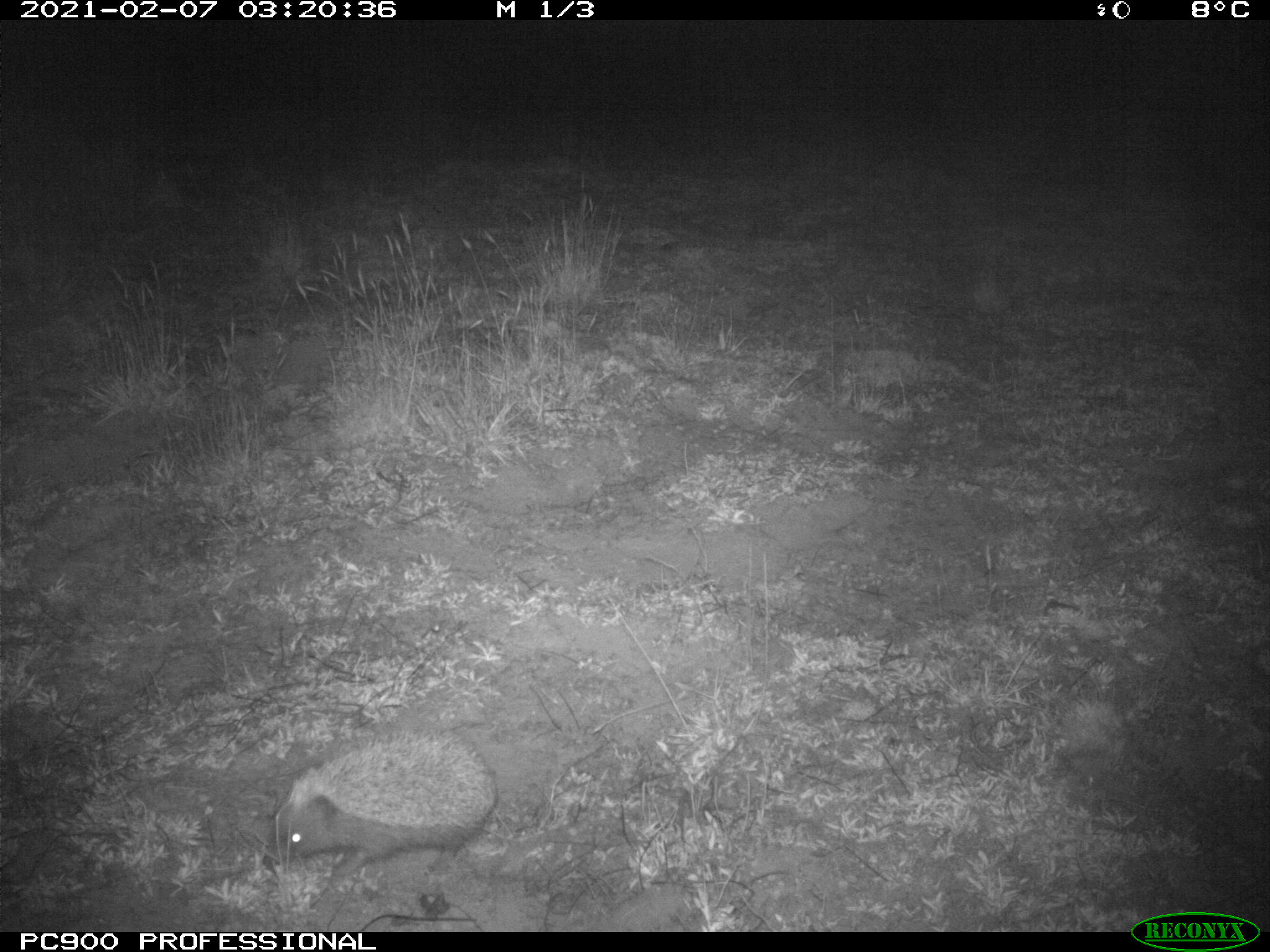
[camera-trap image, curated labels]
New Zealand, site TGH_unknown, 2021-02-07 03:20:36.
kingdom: Animalia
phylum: Chordata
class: Mammalia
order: Eulipotyphla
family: Erinaceidae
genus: Erinaceus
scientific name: Erinaceus europaeus europaeus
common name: european hedgehog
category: hedgehog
Hedgehog (european hedgehog) (Erinaceus europaeus europaeus).